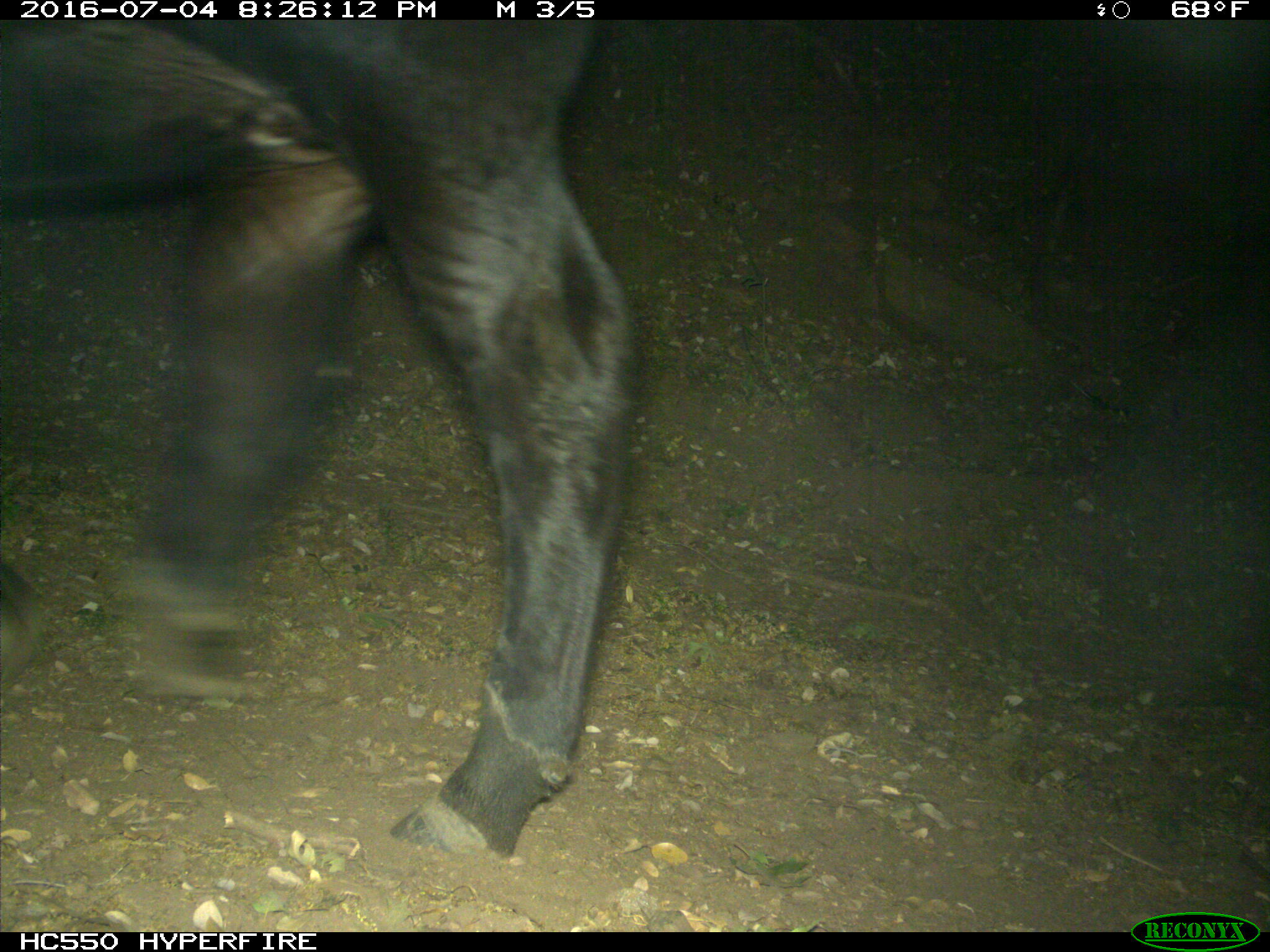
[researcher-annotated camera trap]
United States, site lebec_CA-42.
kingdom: Animalia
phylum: Chordata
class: Mammalia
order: Artiodactyla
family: Bovidae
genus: Bos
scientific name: Bos taurus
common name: domestic cow